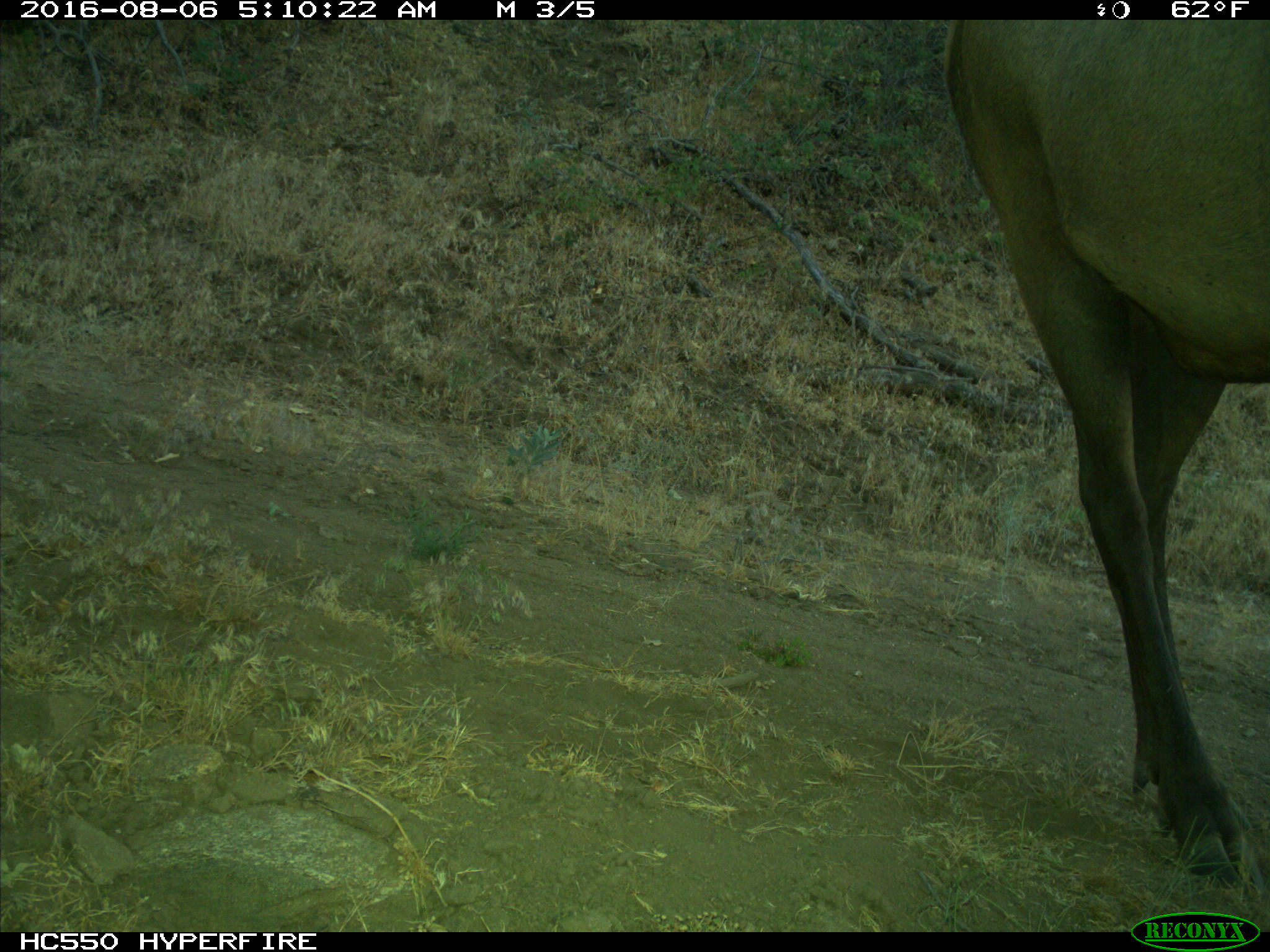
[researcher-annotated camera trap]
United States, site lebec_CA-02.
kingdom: Animalia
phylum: Chordata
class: Mammalia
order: Artiodactyla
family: Cervidae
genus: Cervus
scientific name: Cervus canadensis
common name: elk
Cervus canadensis (elk).